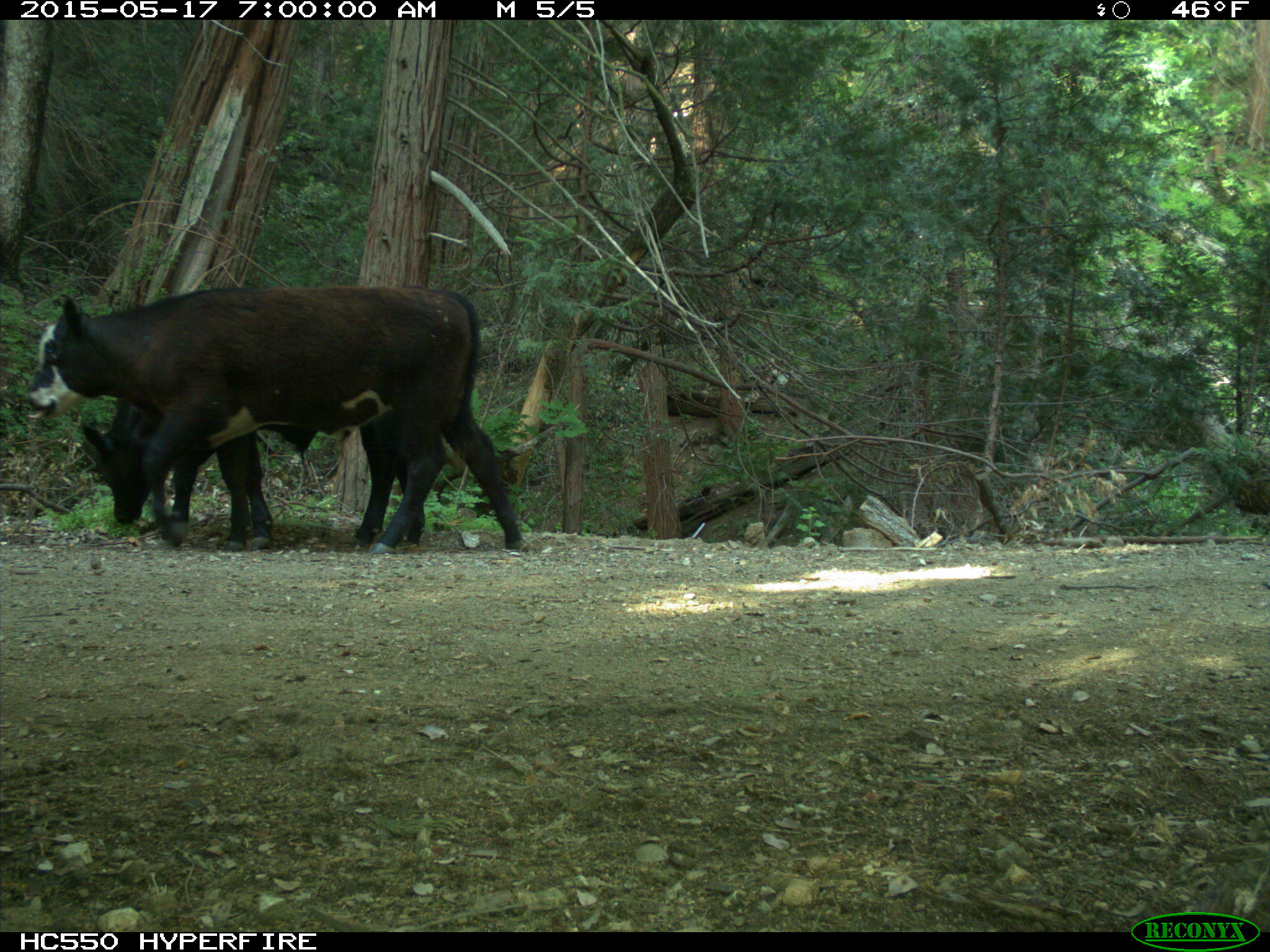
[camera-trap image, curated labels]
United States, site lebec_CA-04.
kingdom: Animalia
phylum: Chordata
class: Mammalia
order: Artiodactyla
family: Bovidae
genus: Bos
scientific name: Bos taurus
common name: domestic cow